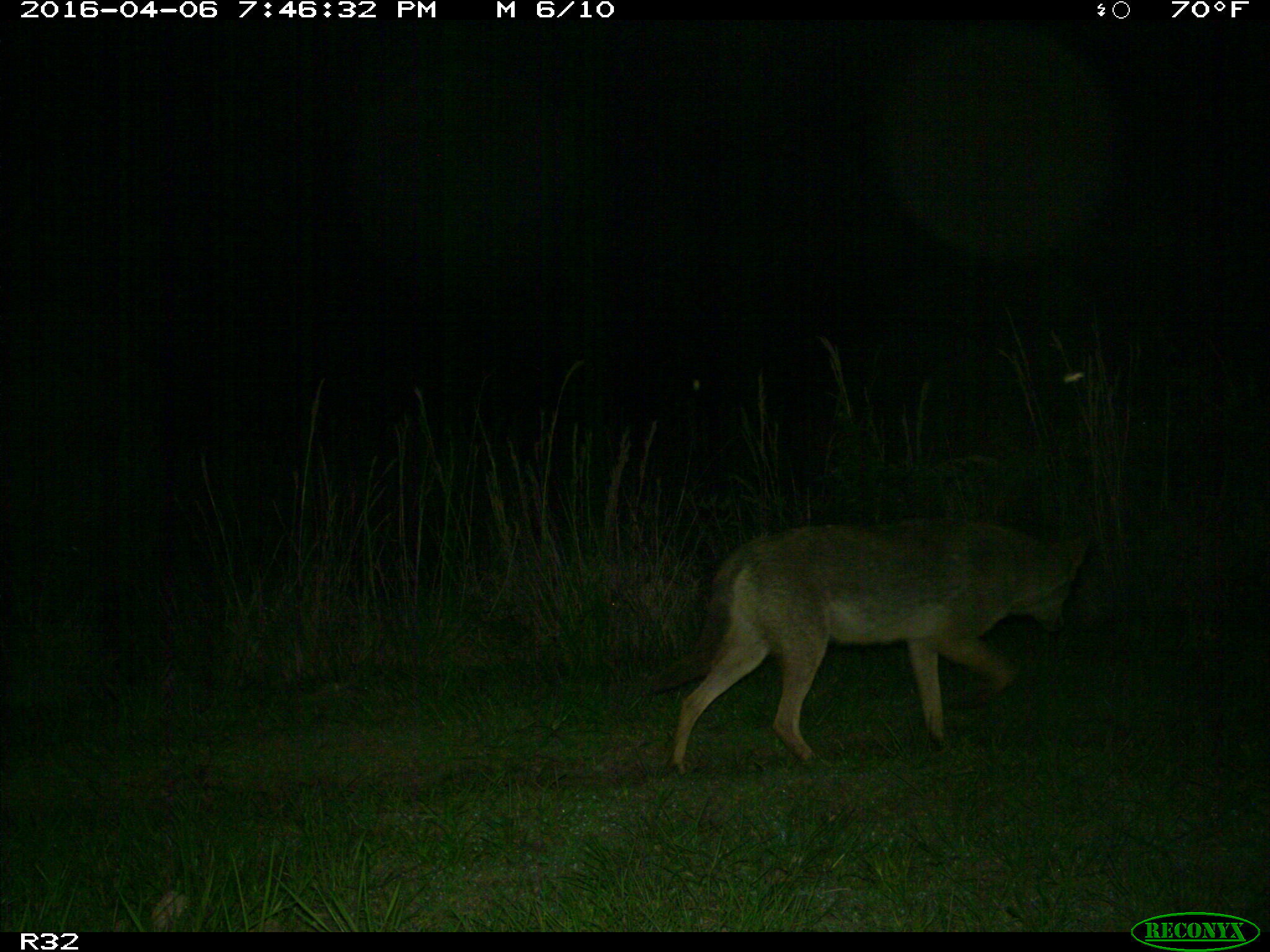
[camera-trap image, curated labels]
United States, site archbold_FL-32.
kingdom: Animalia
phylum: Chordata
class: Mammalia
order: Carnivora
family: Canidae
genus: Canis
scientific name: Canis latrans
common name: coyote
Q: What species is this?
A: Canis latrans (coyote).